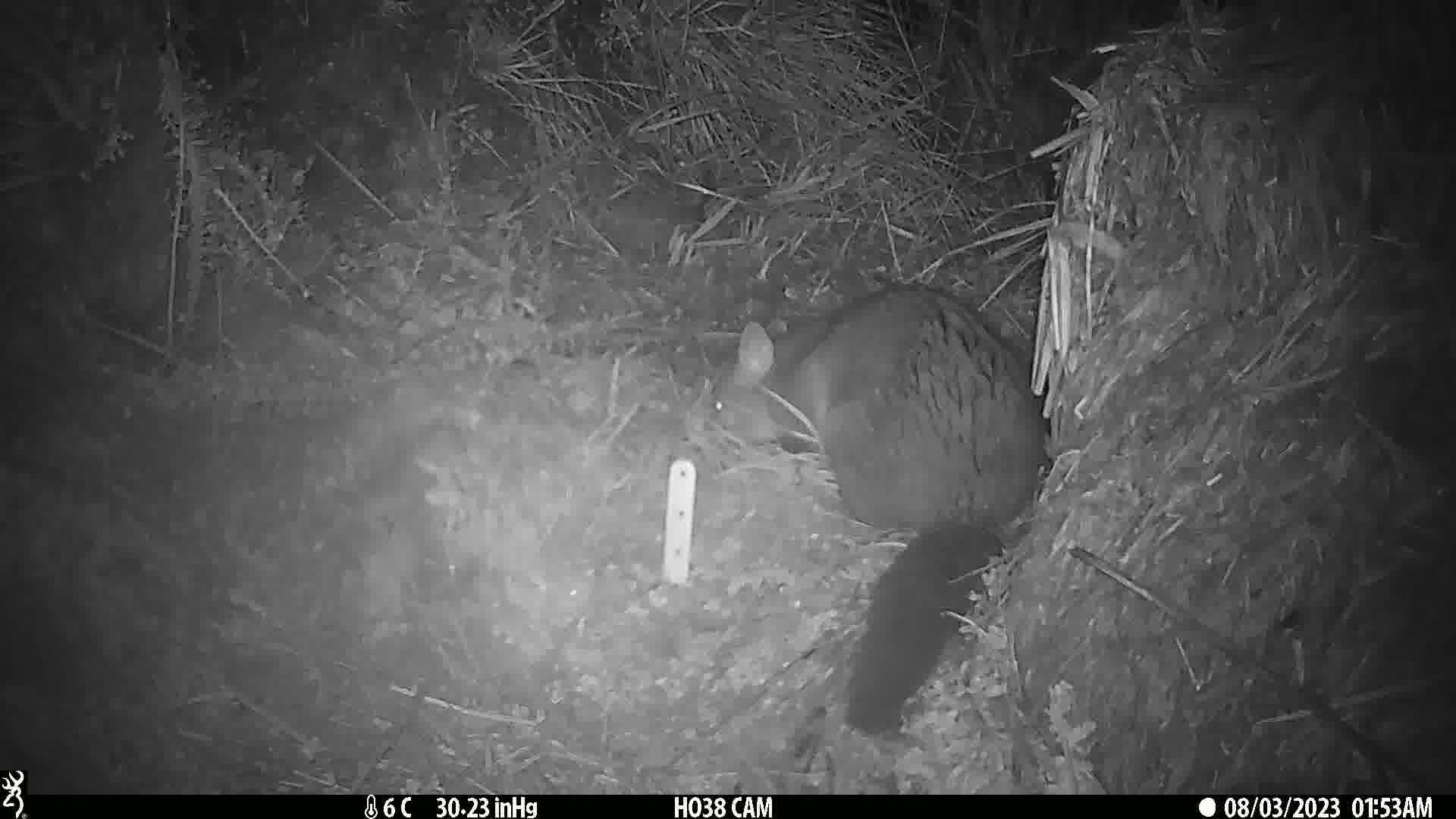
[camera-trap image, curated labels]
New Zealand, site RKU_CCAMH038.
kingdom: Animalia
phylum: Chordata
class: Mammalia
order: Diprotodontia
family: Phalangeridae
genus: Trichosurus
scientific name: Trichosurus vulpecula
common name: common brushtail possum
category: possum